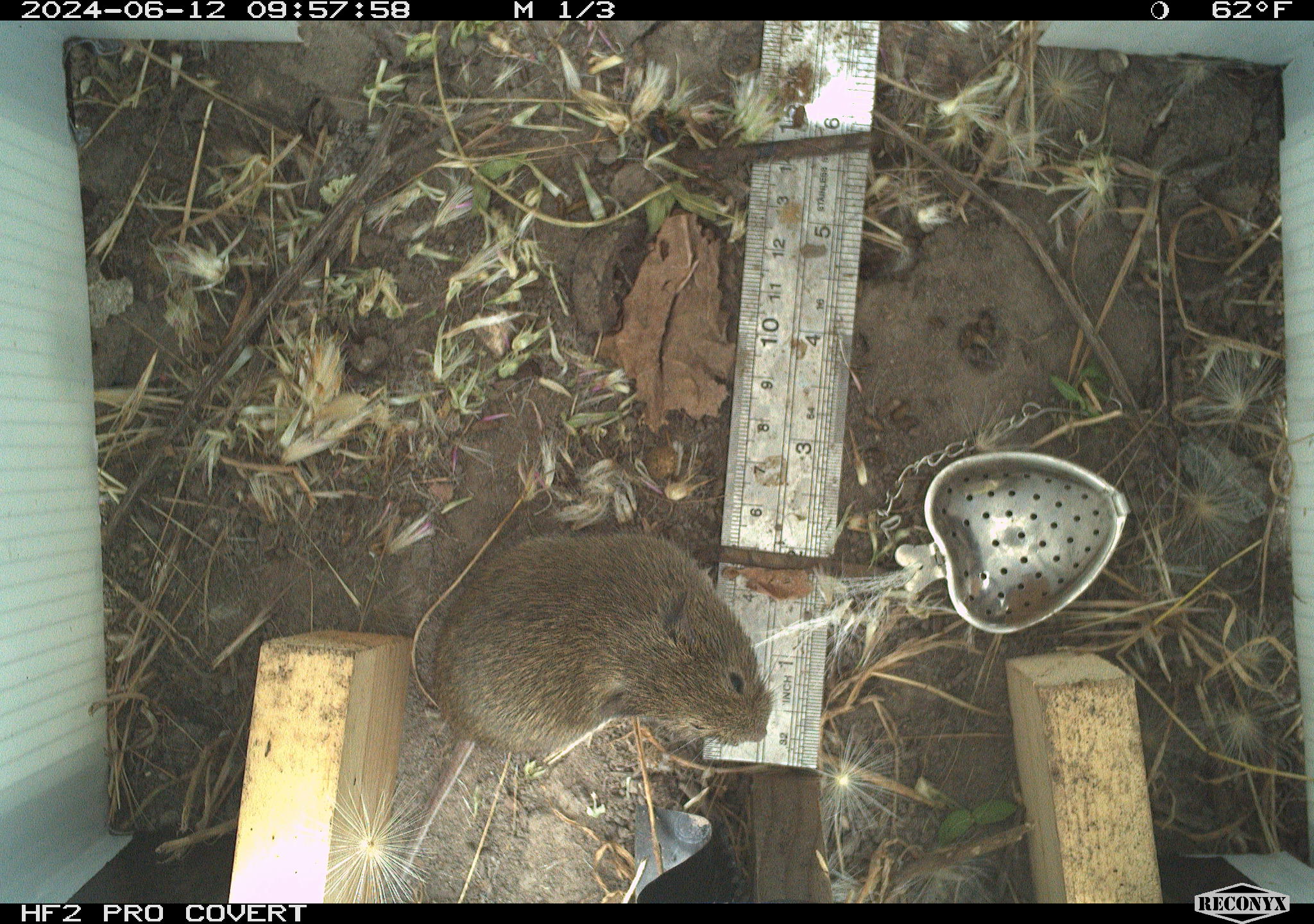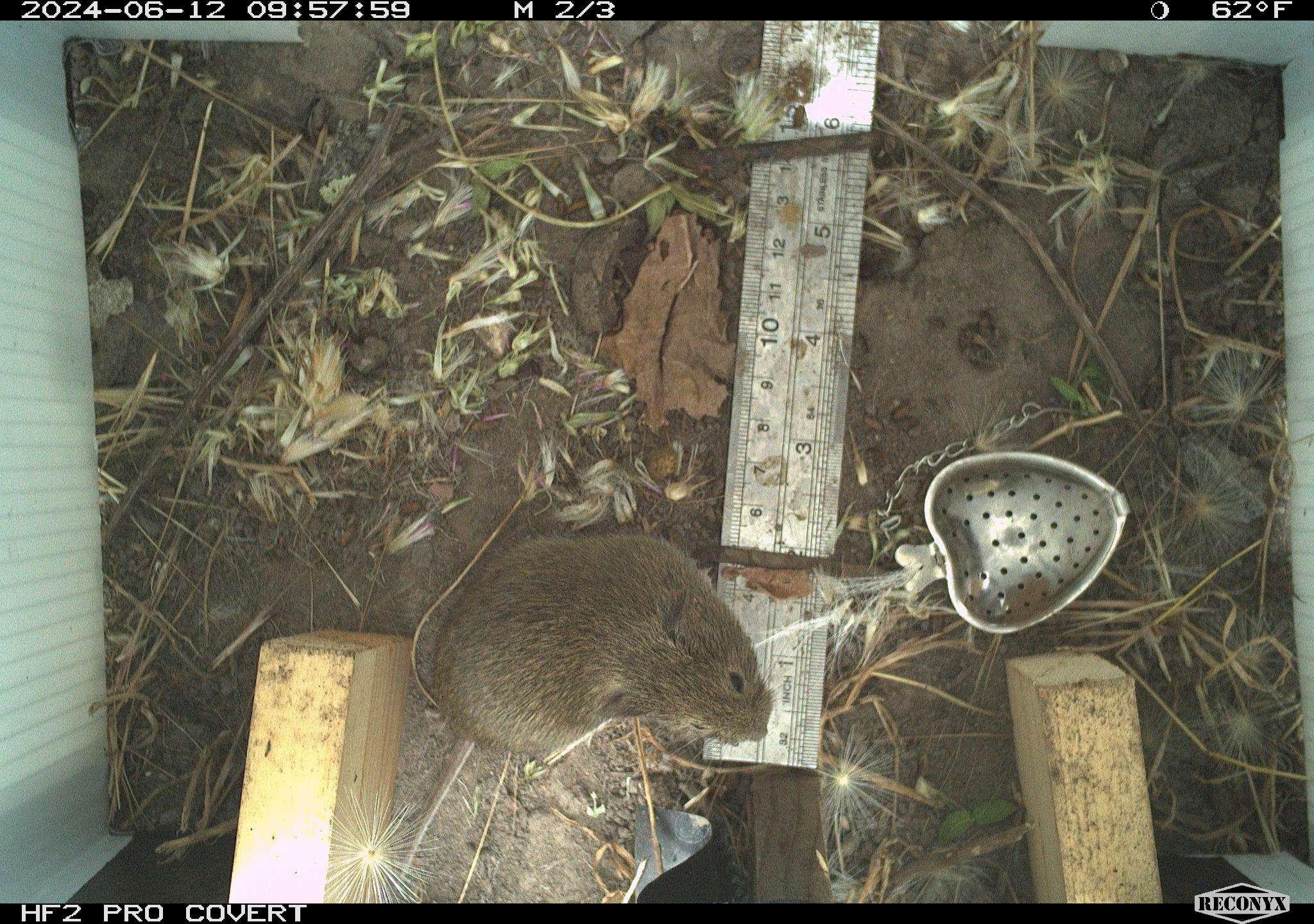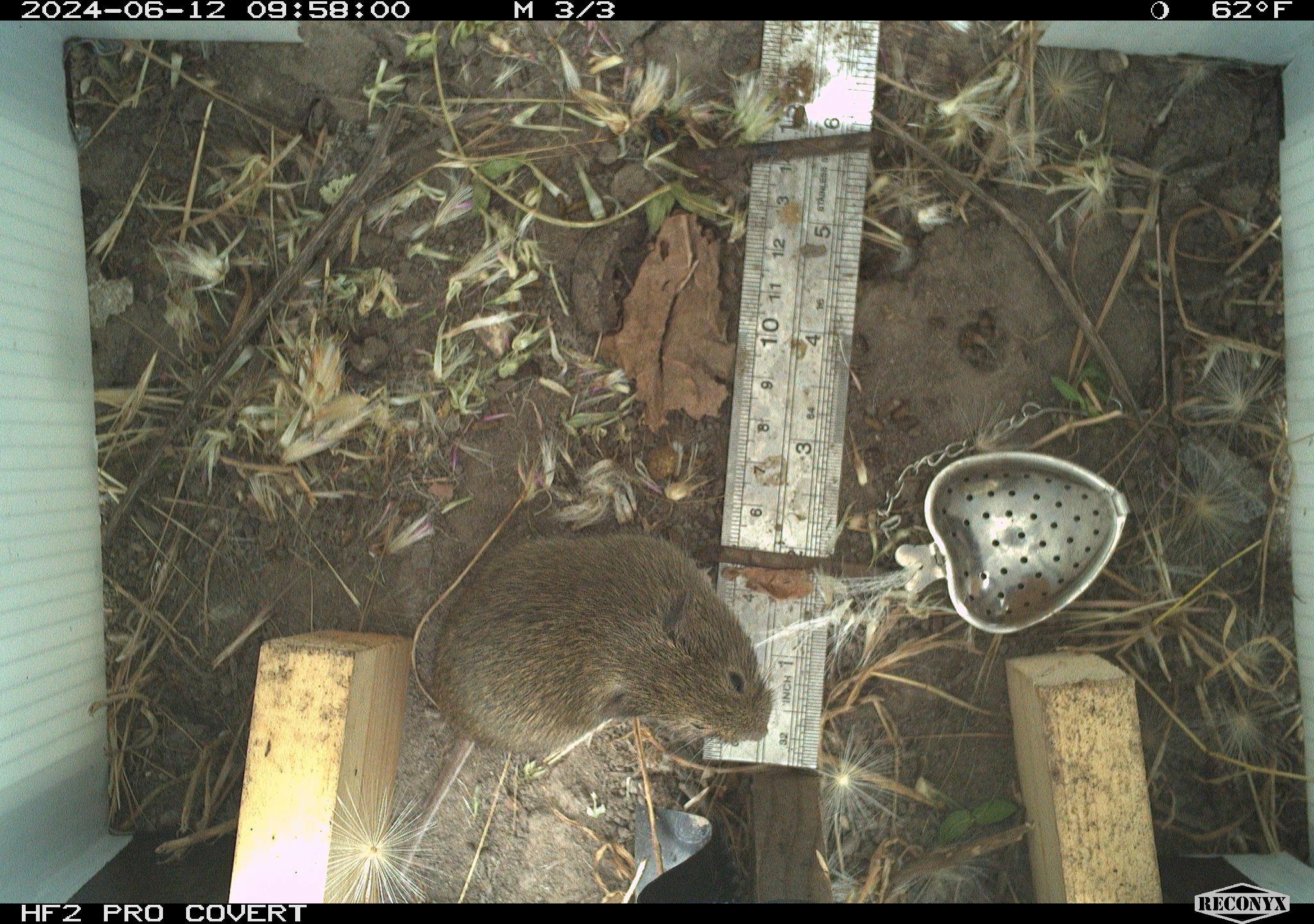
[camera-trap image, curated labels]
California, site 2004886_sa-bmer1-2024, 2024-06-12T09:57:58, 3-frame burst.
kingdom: Animalia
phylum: Chordata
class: Mammalia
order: Rodentia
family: Cricetidae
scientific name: Cricetidae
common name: hamsters, voles, lemmings, and allies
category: cricetidae family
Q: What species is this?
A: Cricetidae family (hamsters, voles, lemmings, and allies) (Cricetidae).